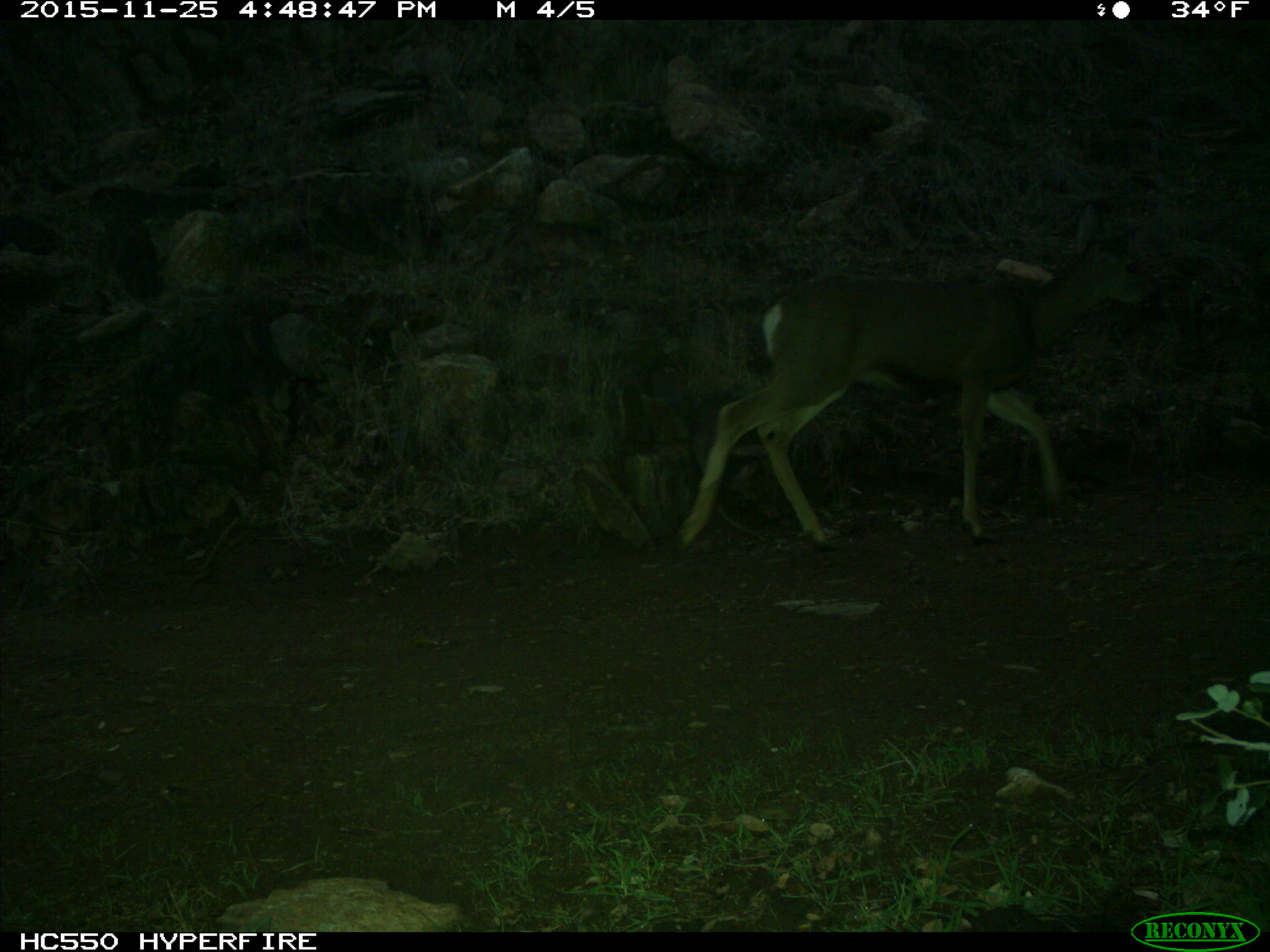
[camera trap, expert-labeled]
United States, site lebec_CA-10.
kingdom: Animalia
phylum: Chordata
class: Mammalia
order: Artiodactyla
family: Cervidae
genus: Odocoileus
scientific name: Odocoileus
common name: deer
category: unidentified deer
Unidentified deer (deer) (Odocoileus).